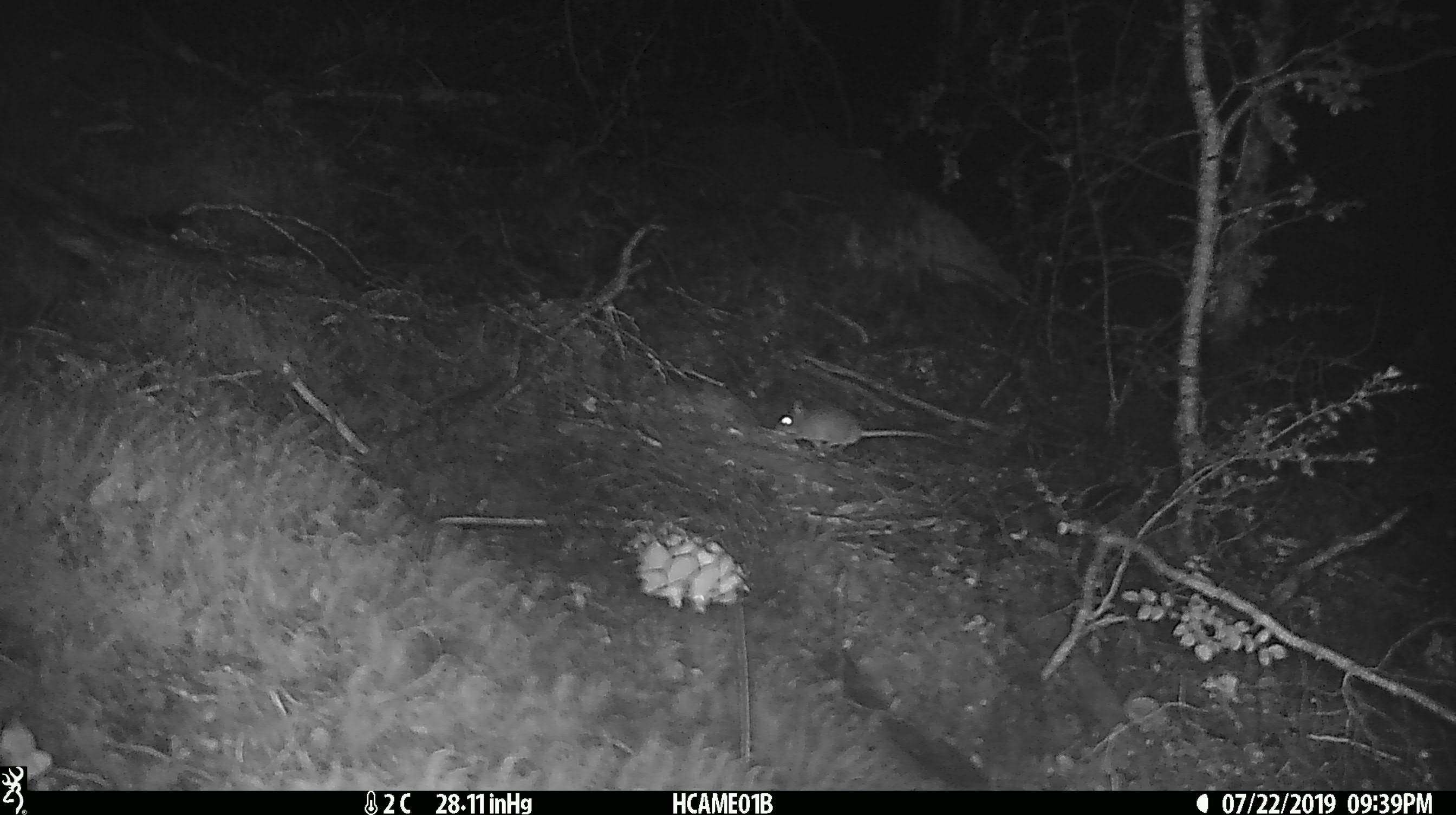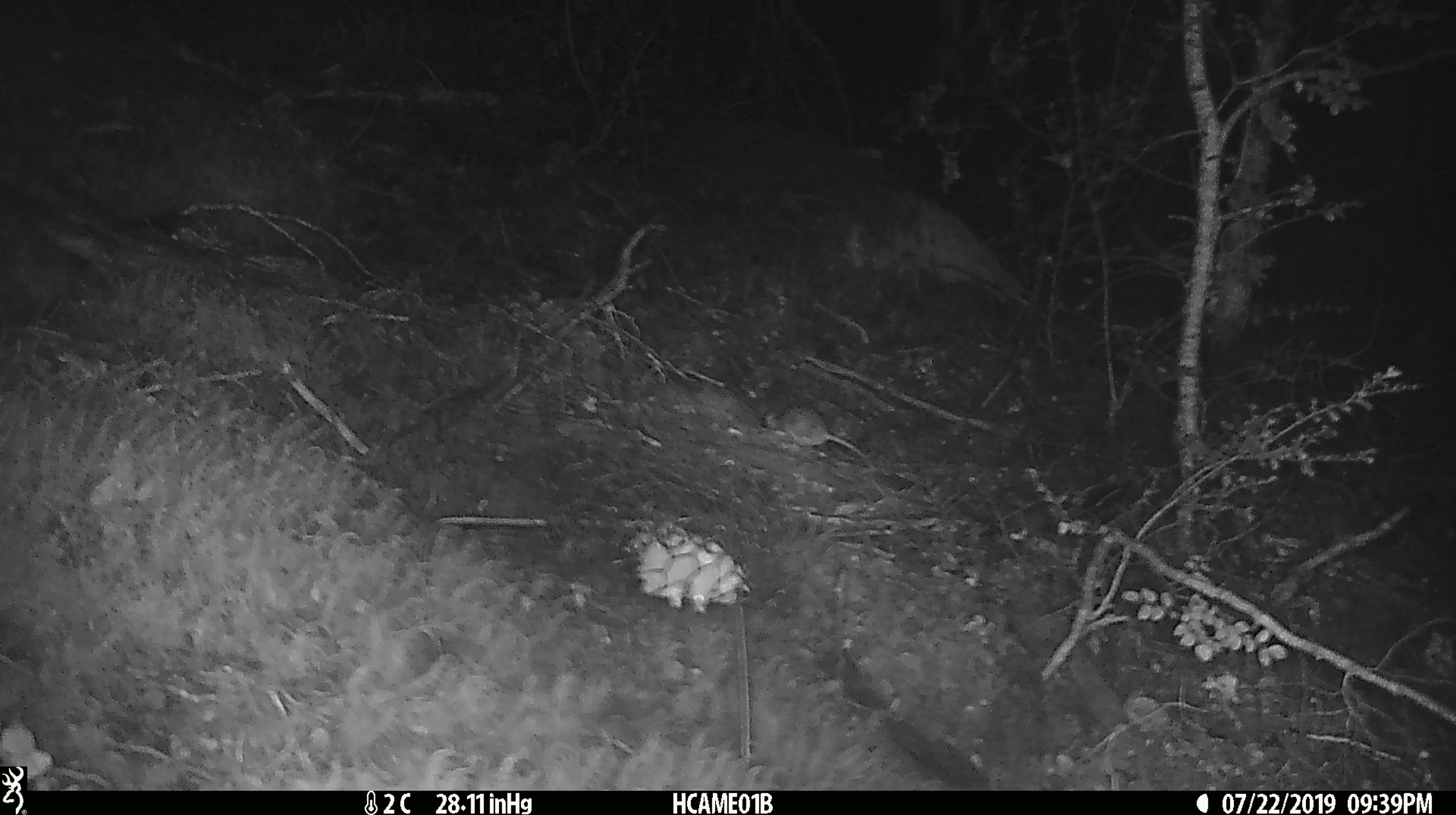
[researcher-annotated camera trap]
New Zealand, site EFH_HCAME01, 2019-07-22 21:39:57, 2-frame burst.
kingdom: Animalia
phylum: Chordata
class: Mammalia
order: Rodentia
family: Muridae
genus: Mus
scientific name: Mus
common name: mouse